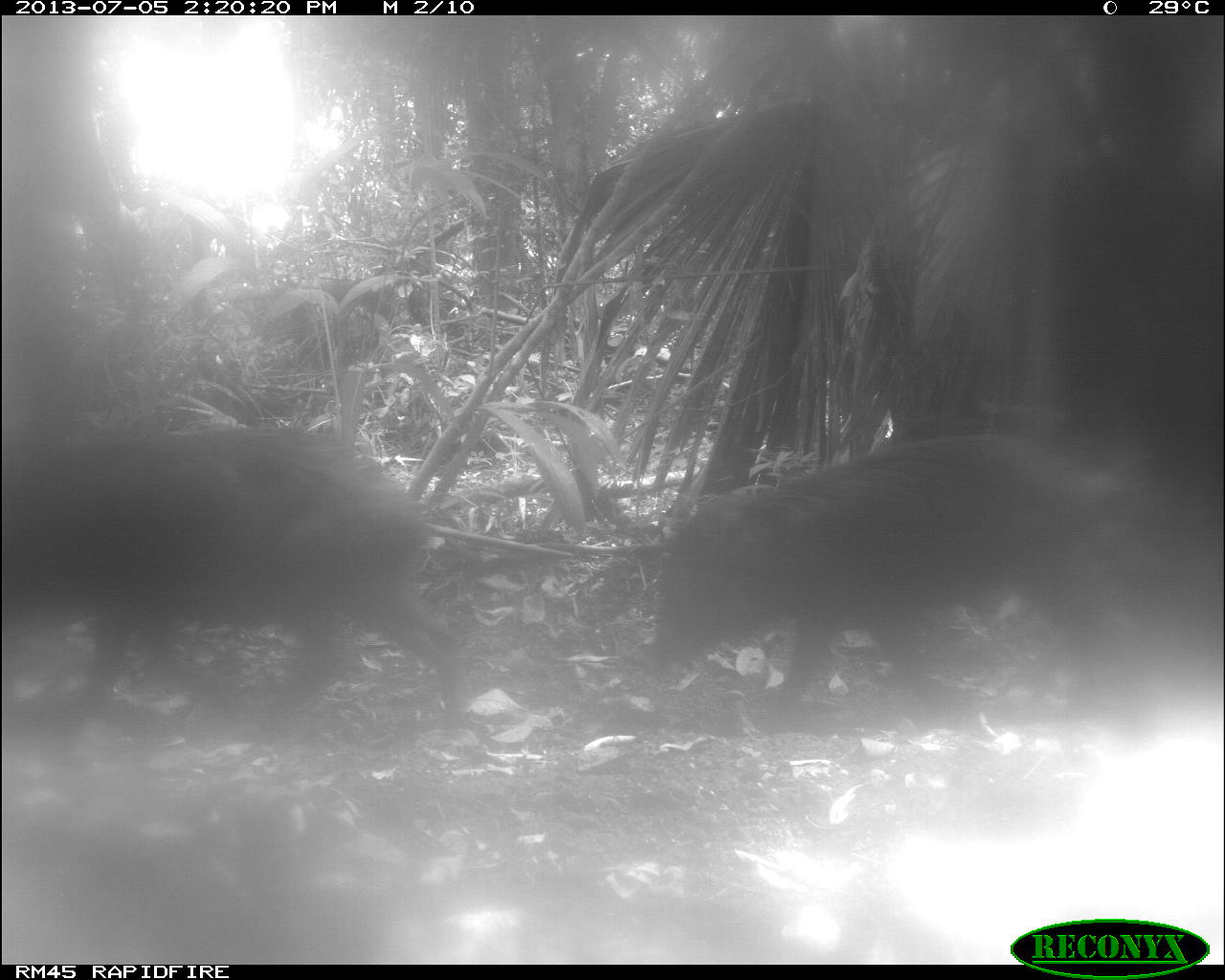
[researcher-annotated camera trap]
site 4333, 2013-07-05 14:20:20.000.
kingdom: Animalia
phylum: Chordata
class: Mammalia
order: Artiodactyla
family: Tayassuidae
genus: Tayassu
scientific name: Tayassu pecari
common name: white-lipped peccary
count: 2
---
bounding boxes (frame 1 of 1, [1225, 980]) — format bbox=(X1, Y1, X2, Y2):
tayassu pecari: bbox=(635, 424, 1154, 733); bbox=(0, 418, 467, 729)